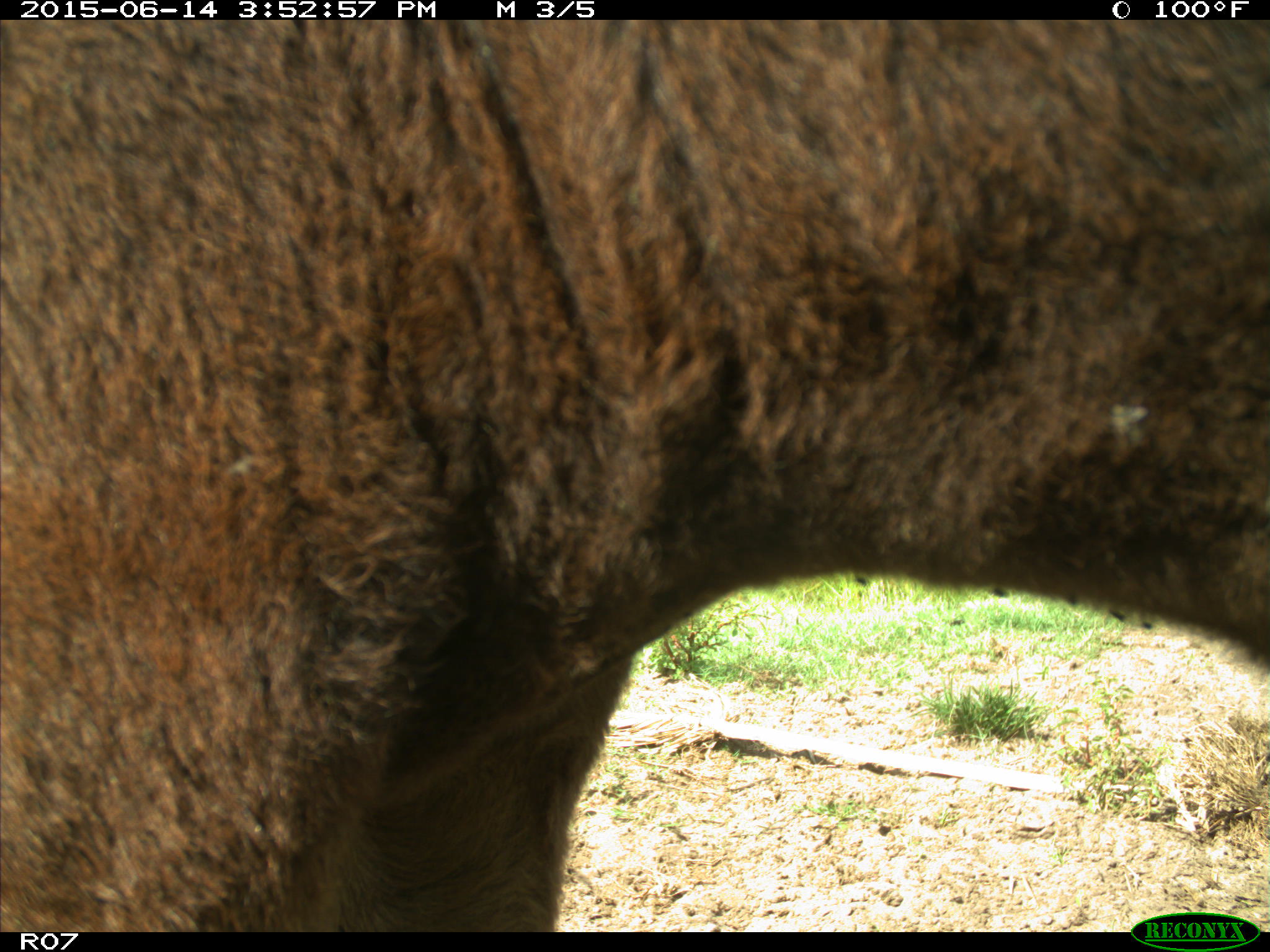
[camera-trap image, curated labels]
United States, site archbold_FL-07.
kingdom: Animalia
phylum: Chordata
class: Mammalia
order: Artiodactyla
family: Bovidae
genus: Bos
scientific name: Bos taurus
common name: domestic cow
Bos taurus (domestic cow).